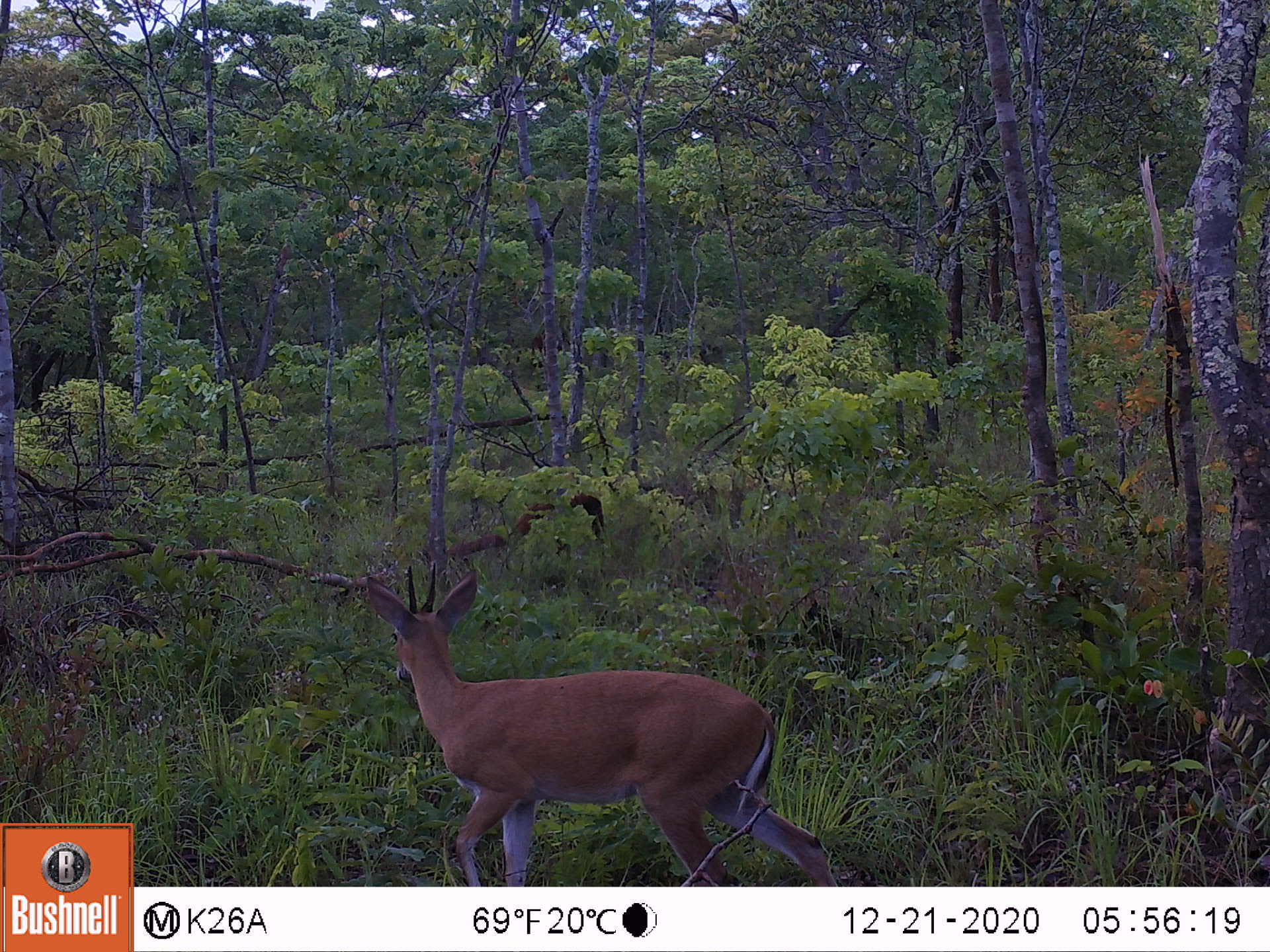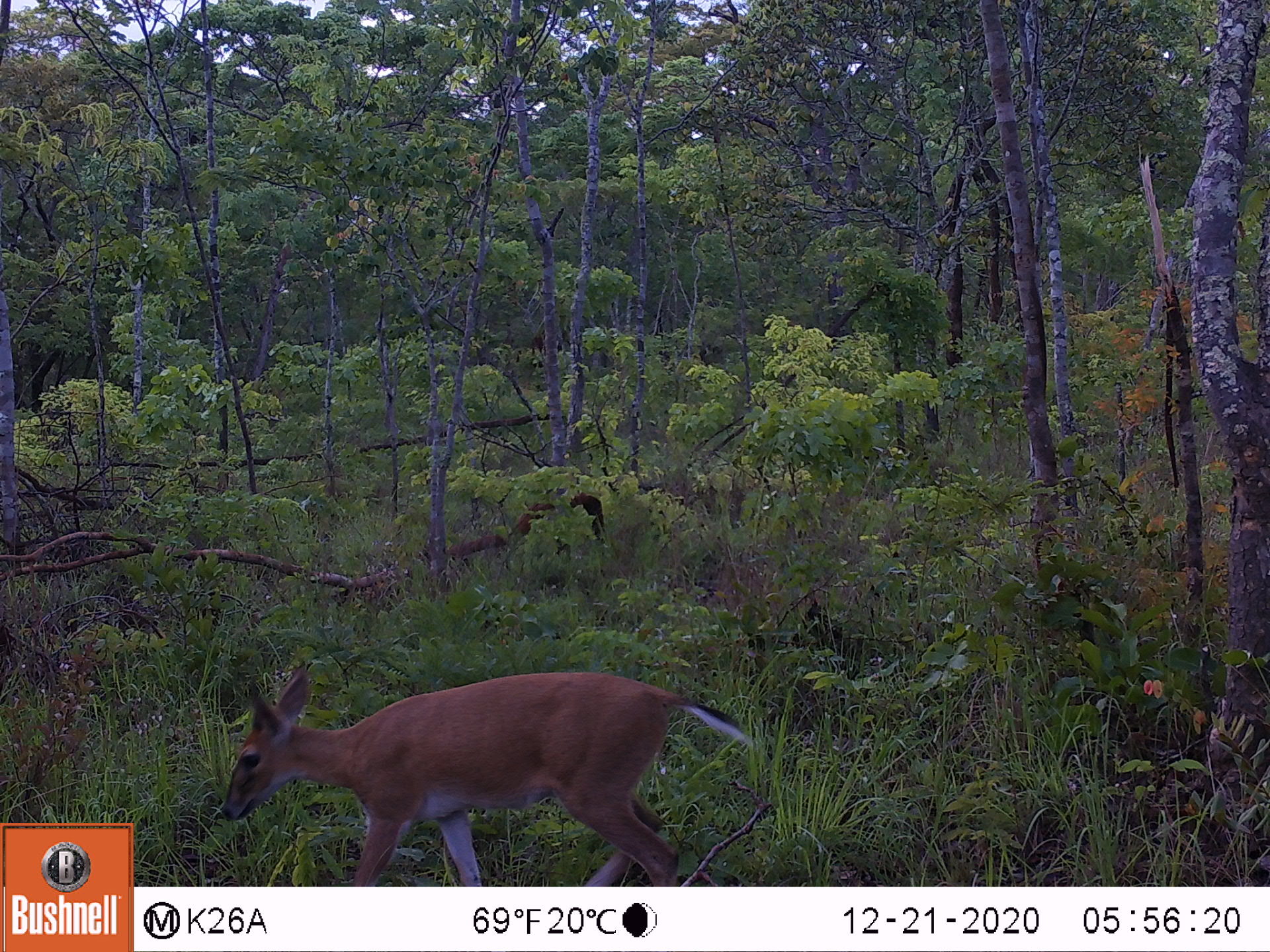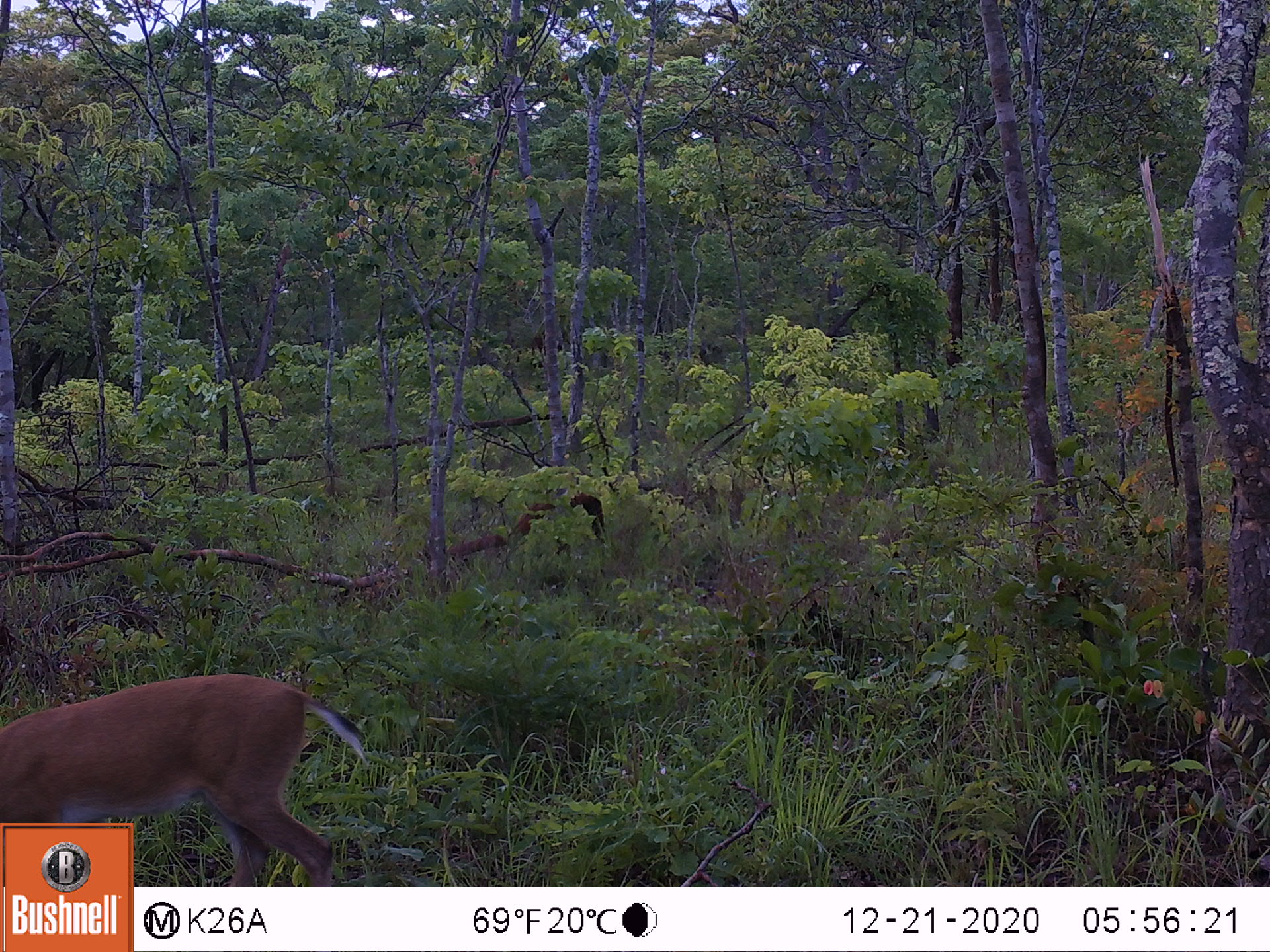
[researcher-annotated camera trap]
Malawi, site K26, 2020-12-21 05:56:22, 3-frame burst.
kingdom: Animalia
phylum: Chordata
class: Mammalia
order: Artiodactyla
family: Bovidae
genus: Sylvicapra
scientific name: Sylvicapra grimmia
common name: common duiker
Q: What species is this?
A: Common duiker (Sylvicapra grimmia).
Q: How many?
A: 1.